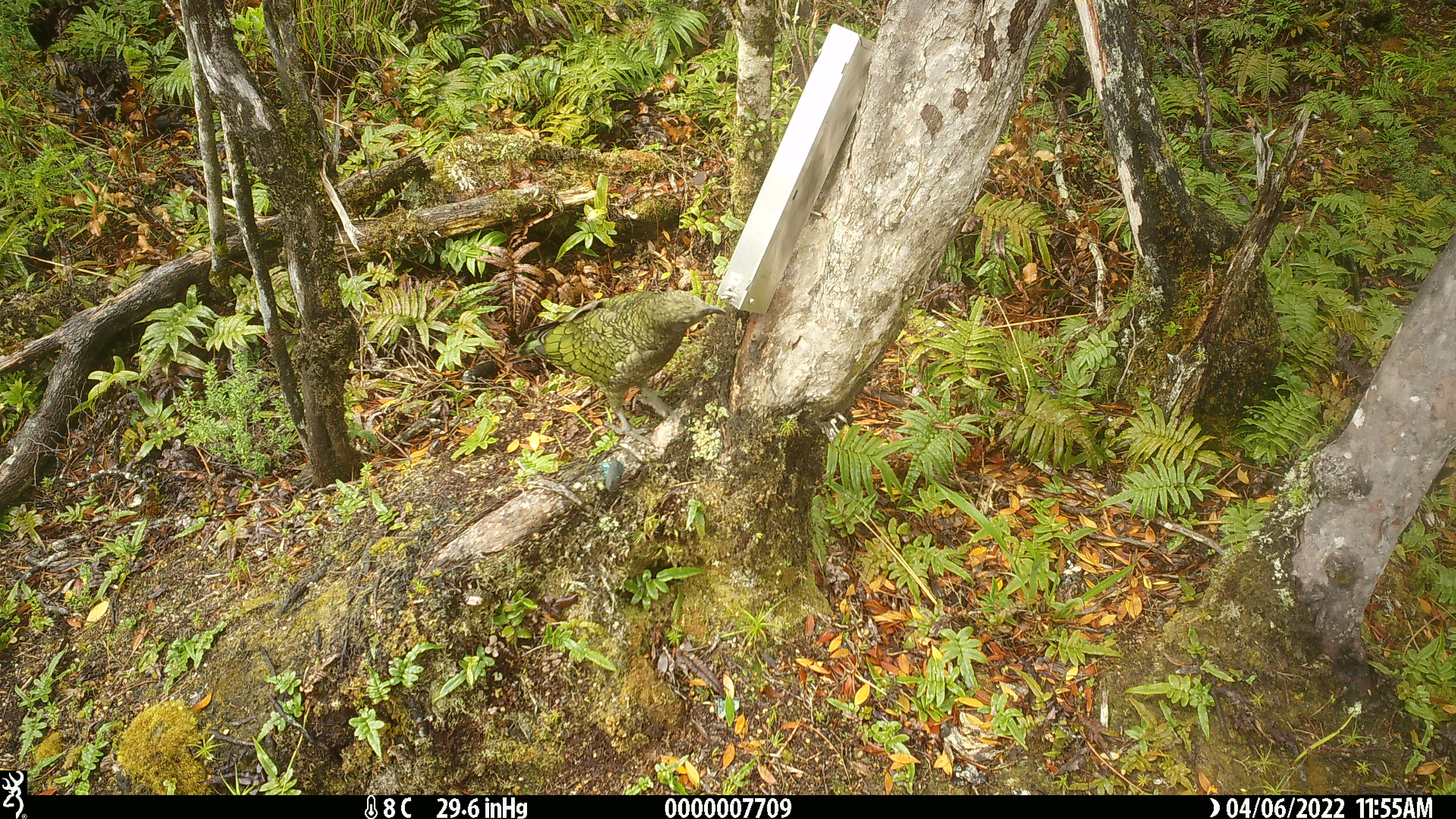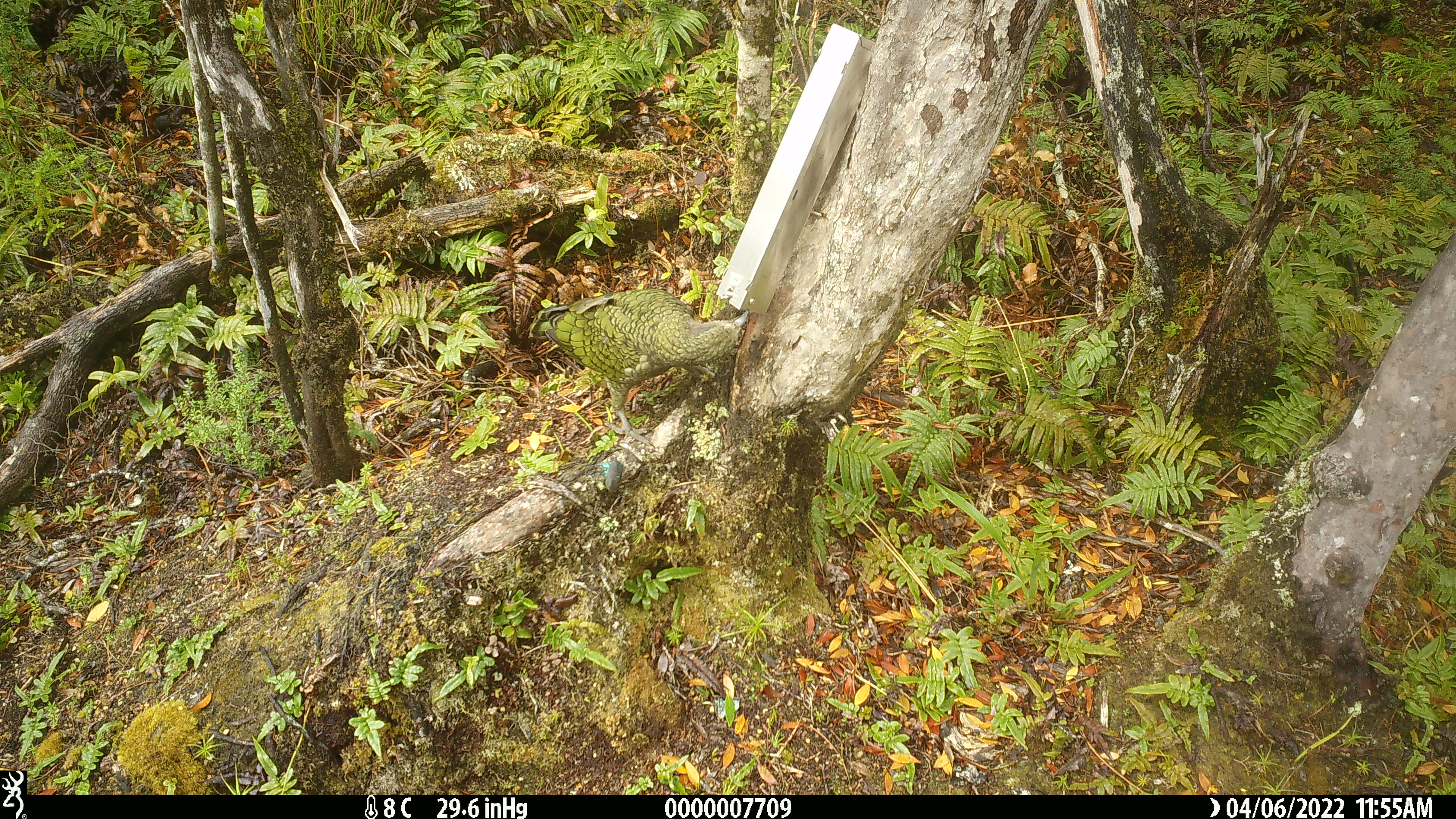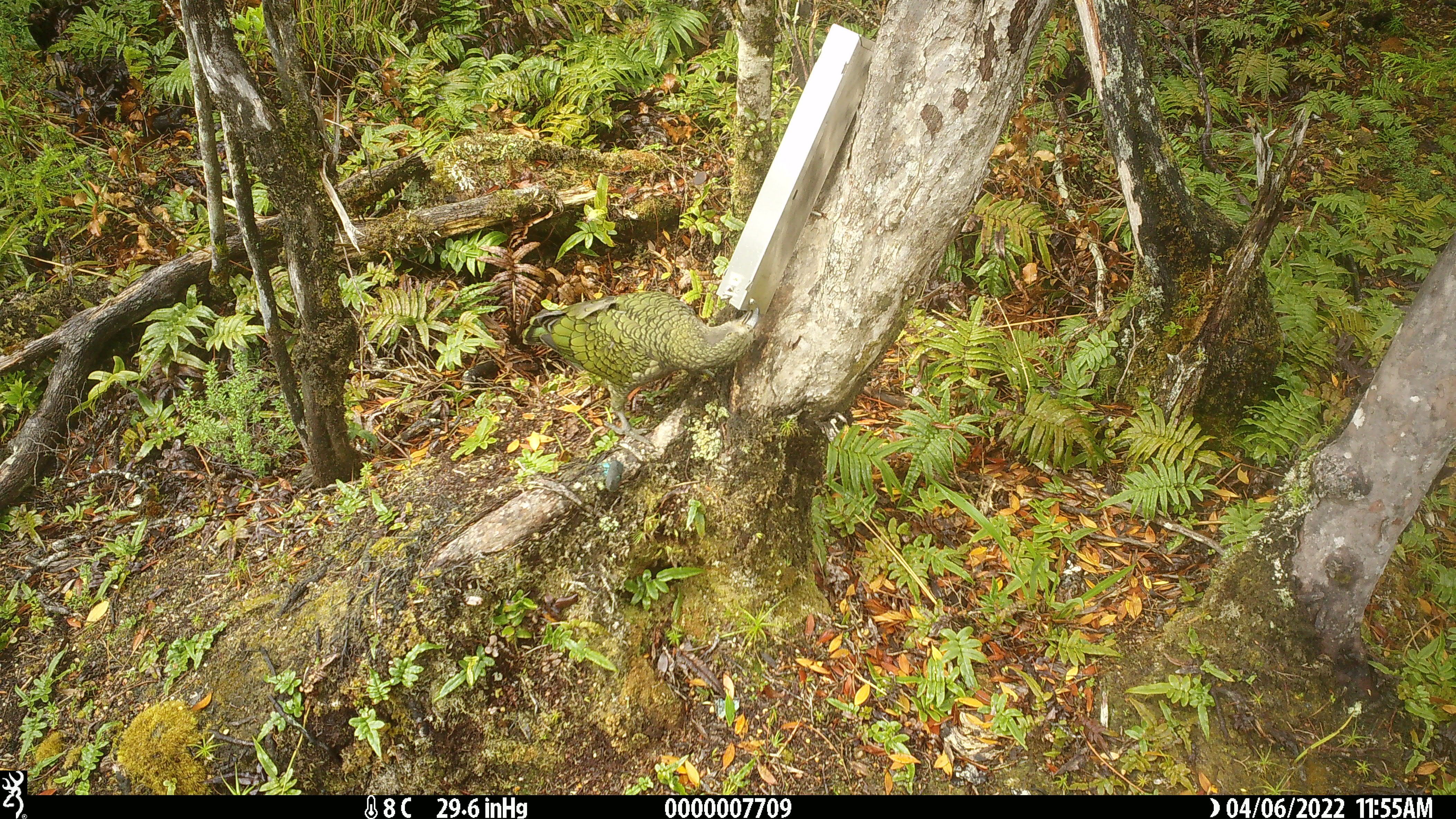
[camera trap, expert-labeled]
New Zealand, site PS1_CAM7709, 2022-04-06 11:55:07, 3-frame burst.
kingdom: Animalia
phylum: Chordata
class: Aves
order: Psittaciformes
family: Strigopidae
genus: Nestor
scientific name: Nestor notabilis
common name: kea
Kea (Nestor notabilis).